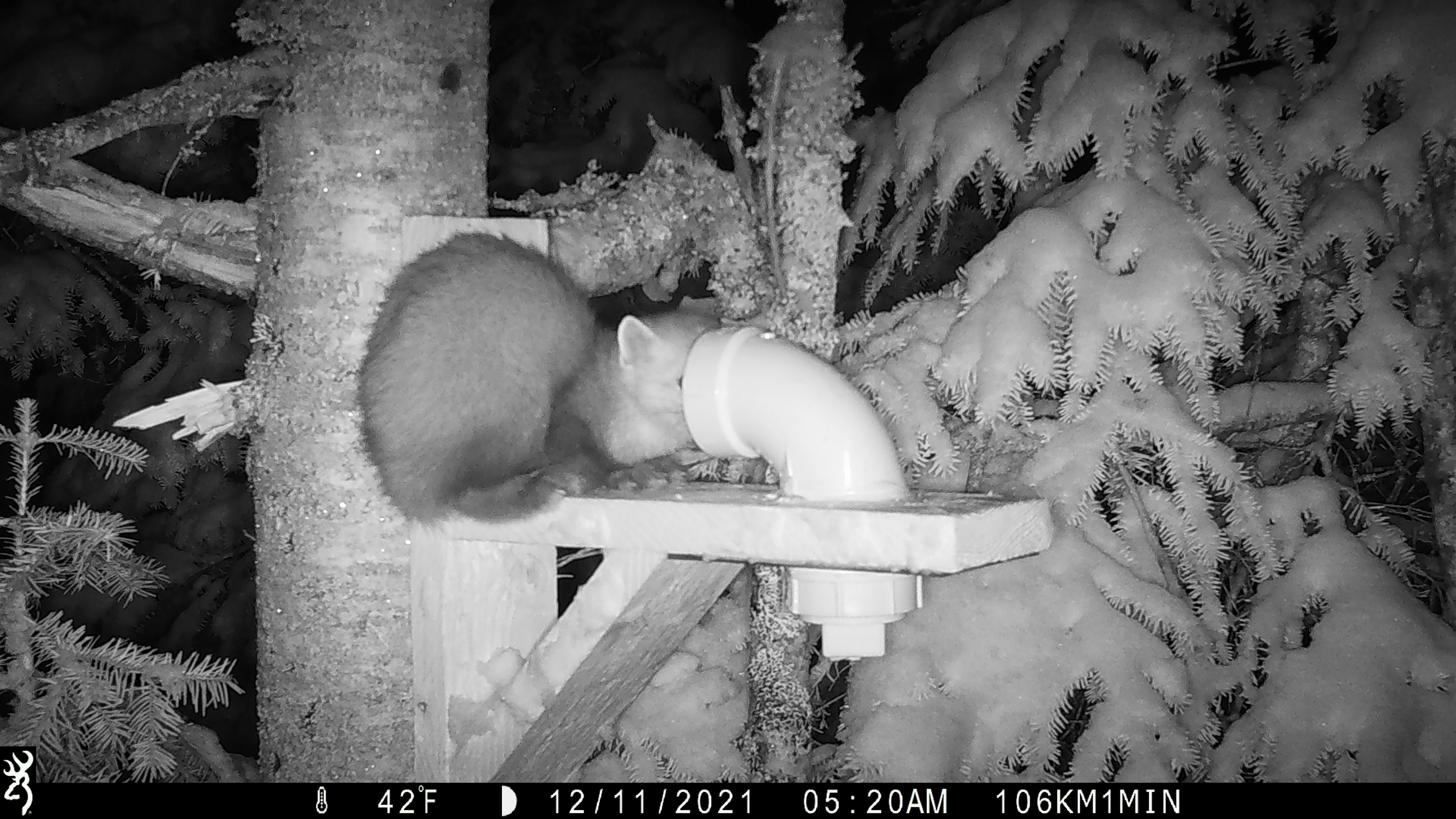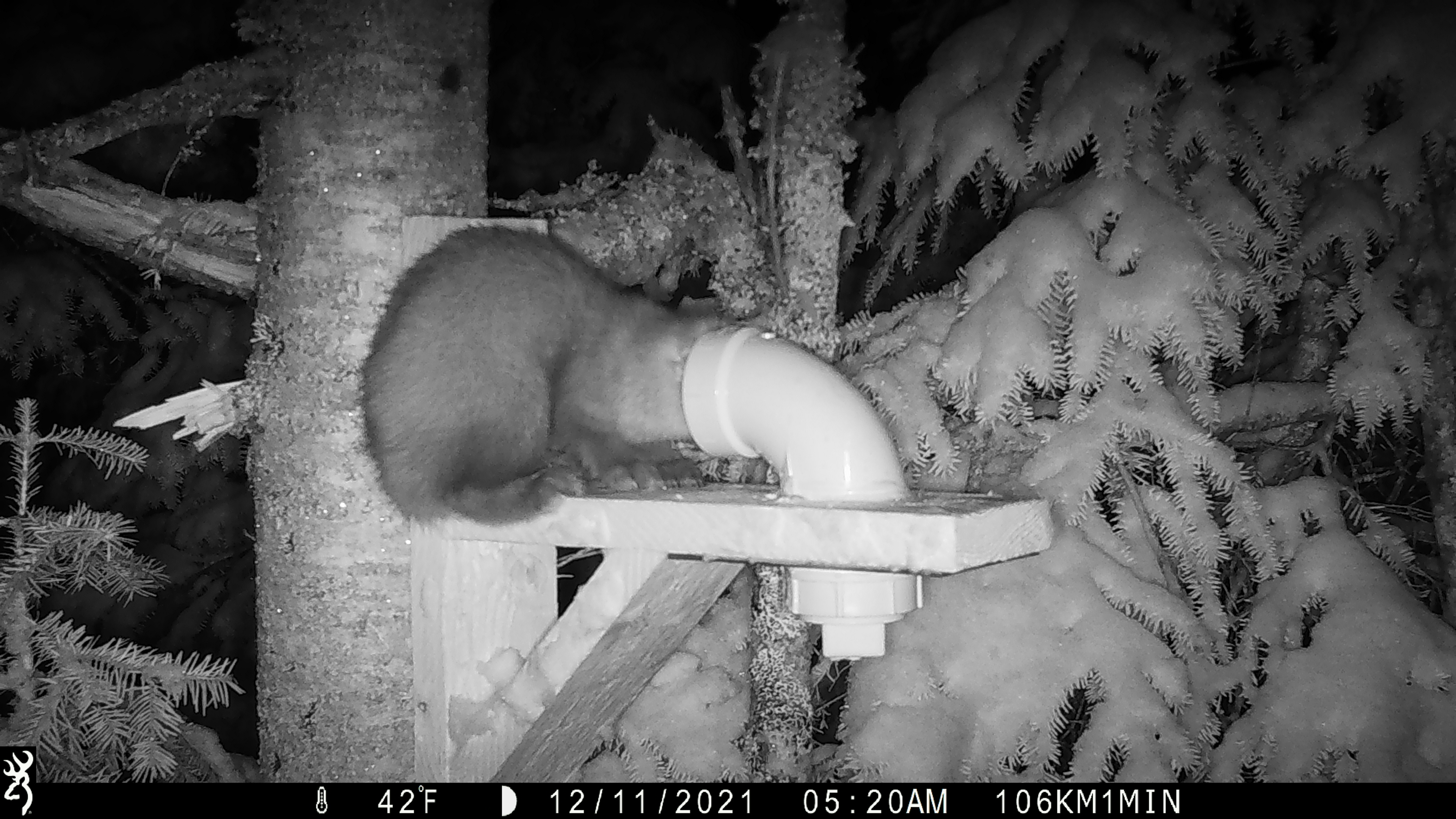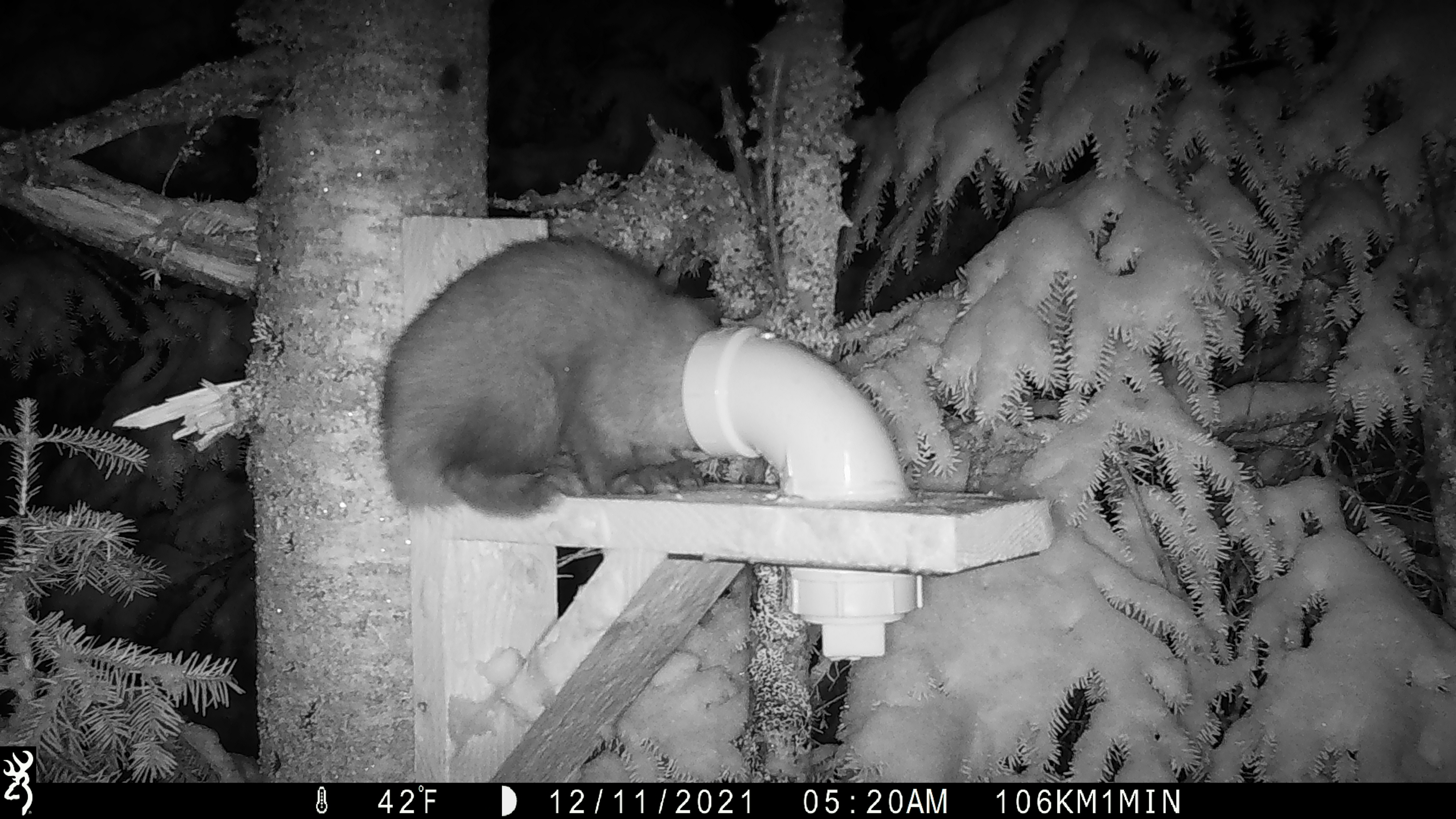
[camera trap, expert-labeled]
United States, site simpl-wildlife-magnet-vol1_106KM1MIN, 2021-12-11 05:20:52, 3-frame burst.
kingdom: Animalia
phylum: Chordata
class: Mammalia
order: Carnivora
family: Mustelidae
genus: Martes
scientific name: Martes americana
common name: american marten